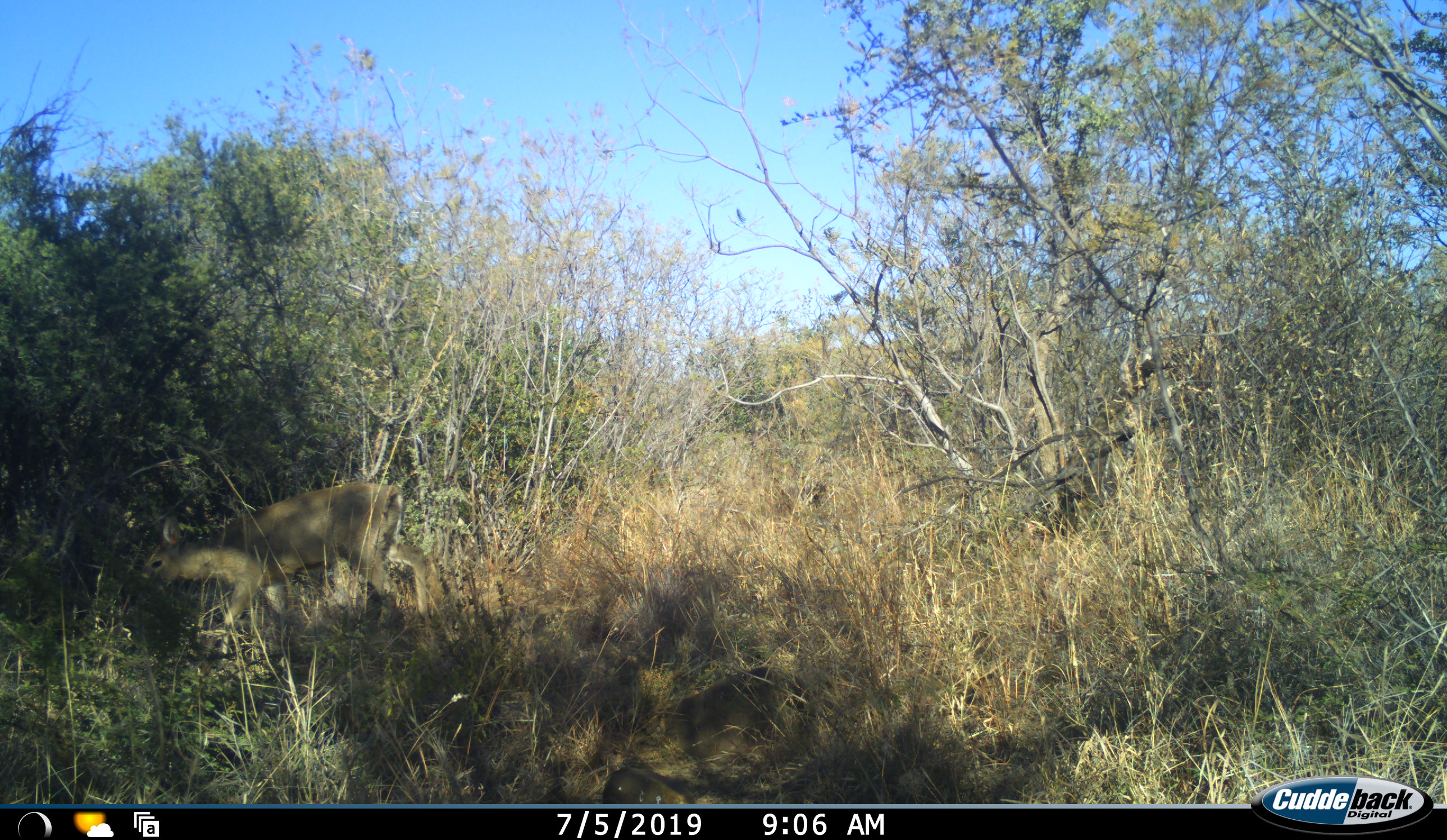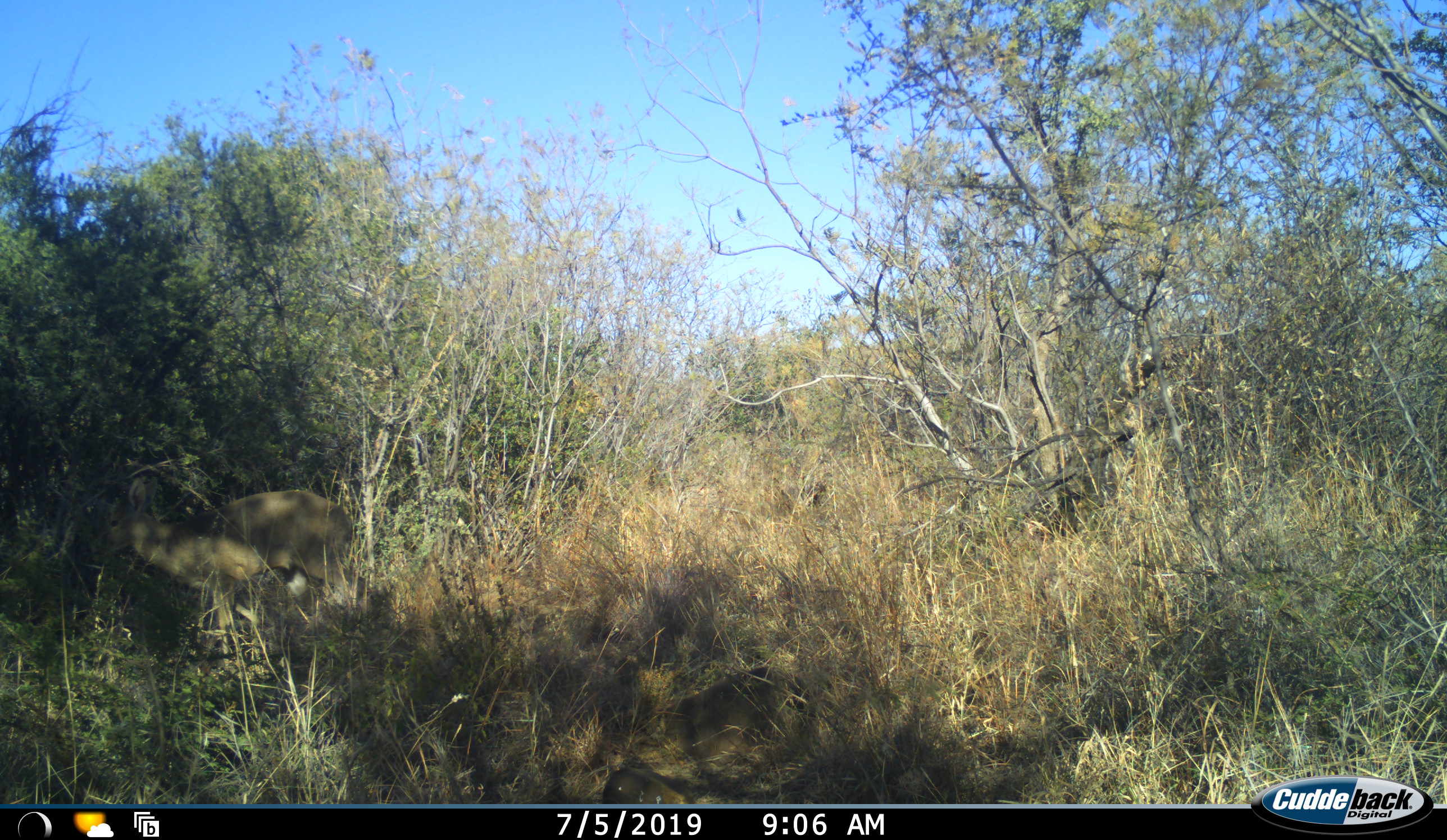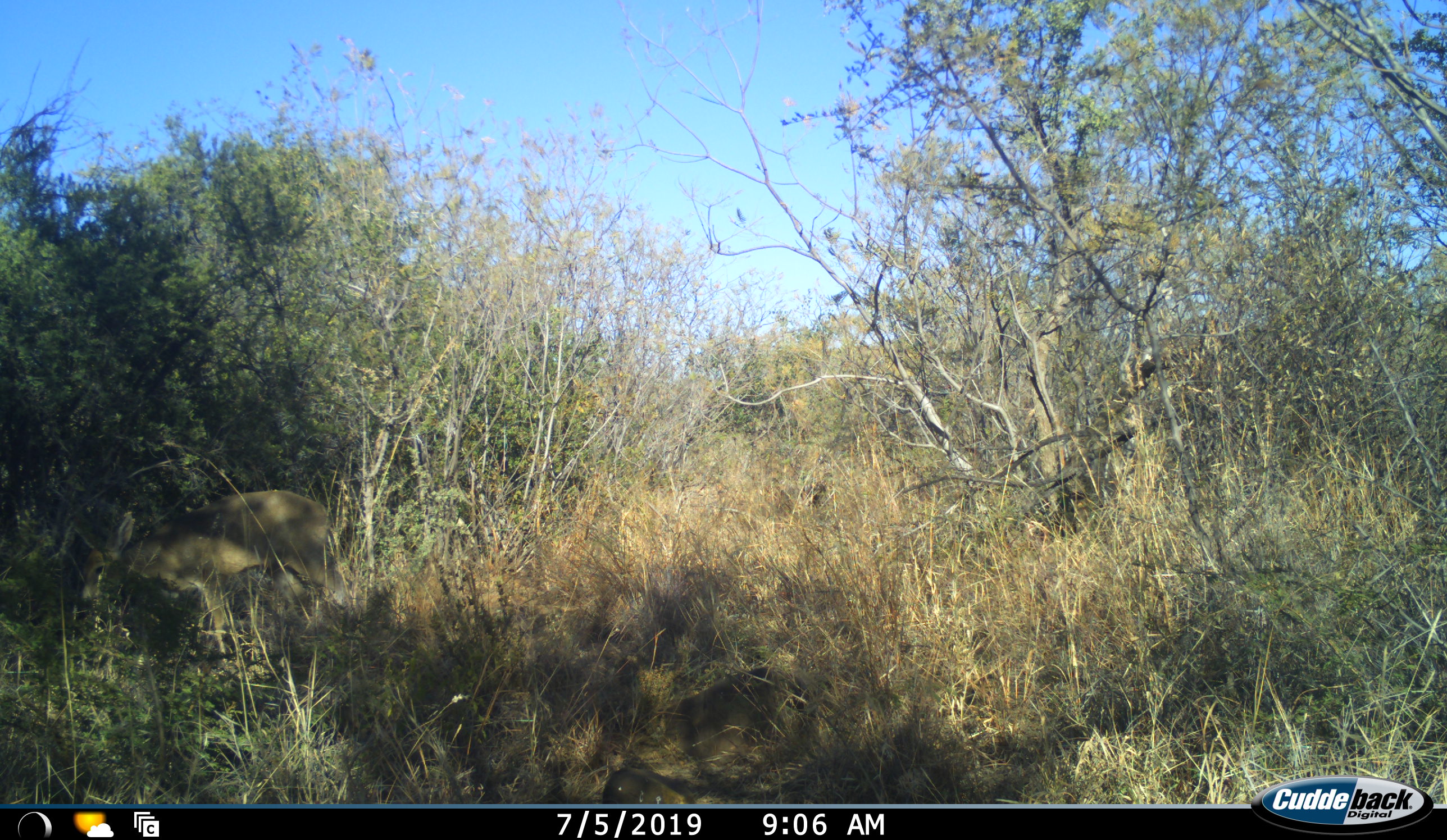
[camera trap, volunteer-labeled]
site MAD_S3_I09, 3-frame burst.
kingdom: Animalia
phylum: Chordata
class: Mammalia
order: Artiodactyla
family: Bovidae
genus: Redunca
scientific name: Redunca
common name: reedbuck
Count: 1.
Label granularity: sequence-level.